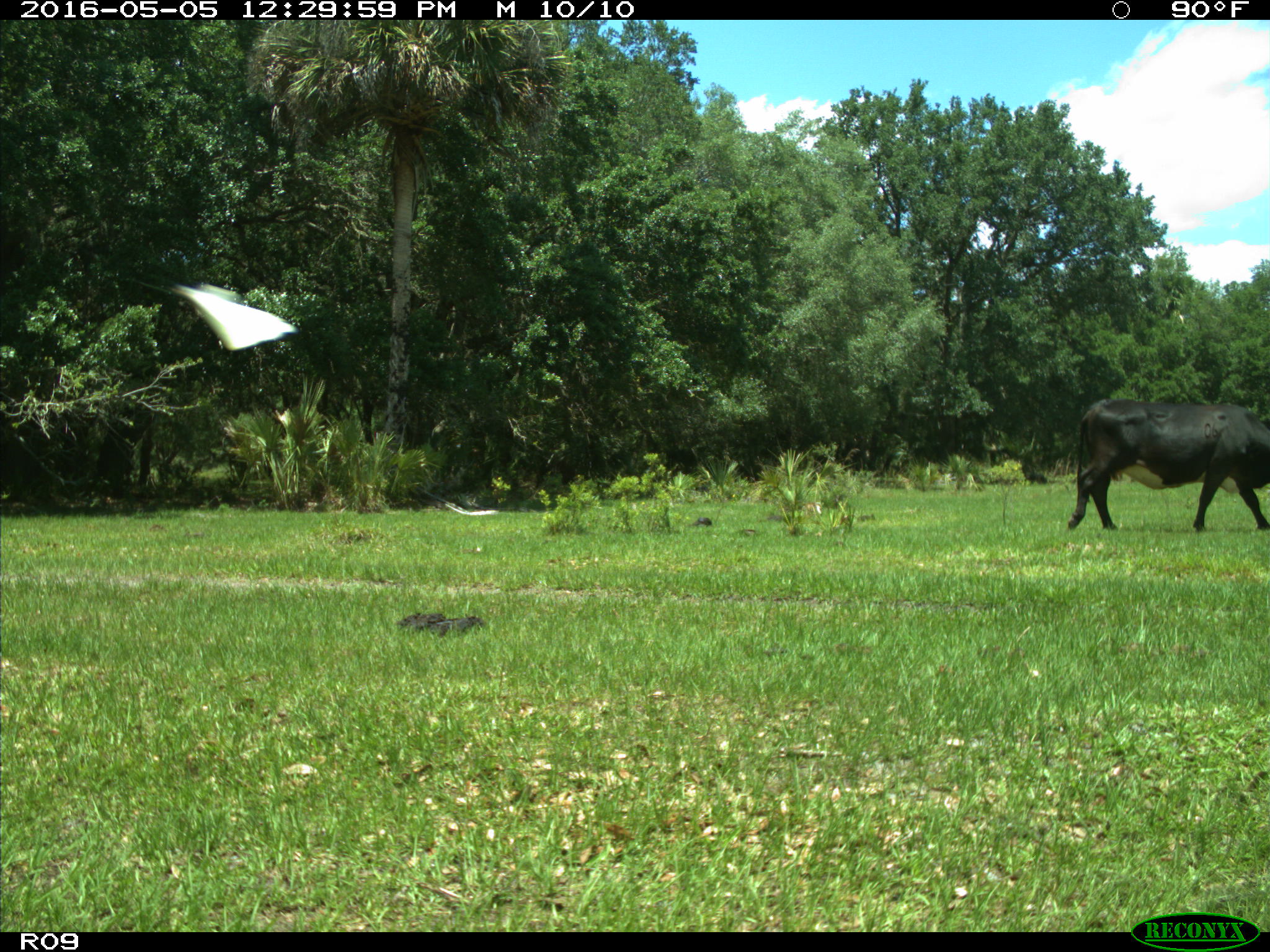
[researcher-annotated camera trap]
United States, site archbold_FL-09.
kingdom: Animalia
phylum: Chordata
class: Mammalia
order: Artiodactyla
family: Bovidae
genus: Bos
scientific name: Bos taurus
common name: domestic cow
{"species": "Bos taurus (domestic cow)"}